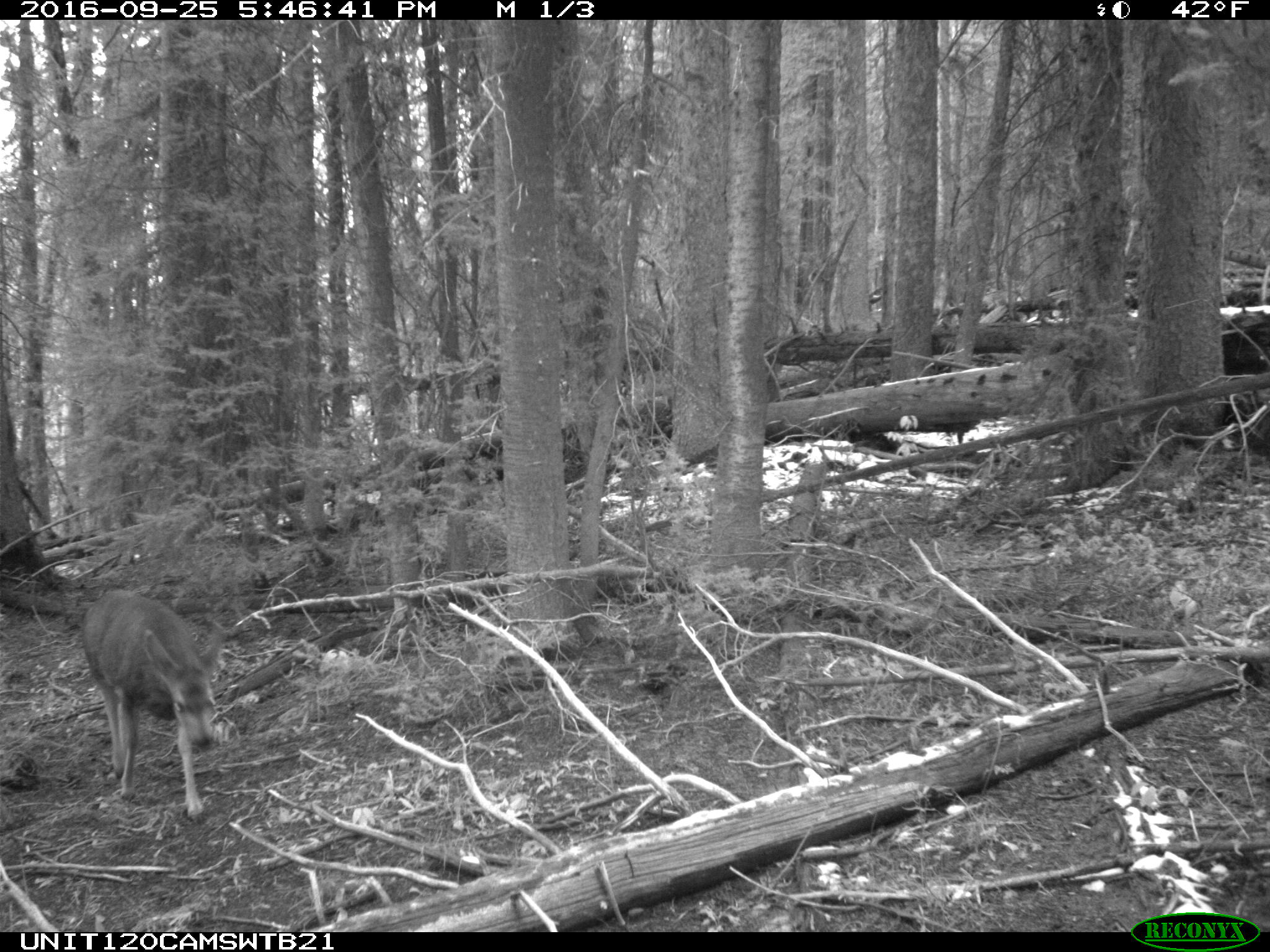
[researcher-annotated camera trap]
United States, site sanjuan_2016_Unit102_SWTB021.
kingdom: Animalia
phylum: Chordata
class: Mammalia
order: Artiodactyla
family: Cervidae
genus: Odocoileus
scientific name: Odocoileus hemionus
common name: mule deer